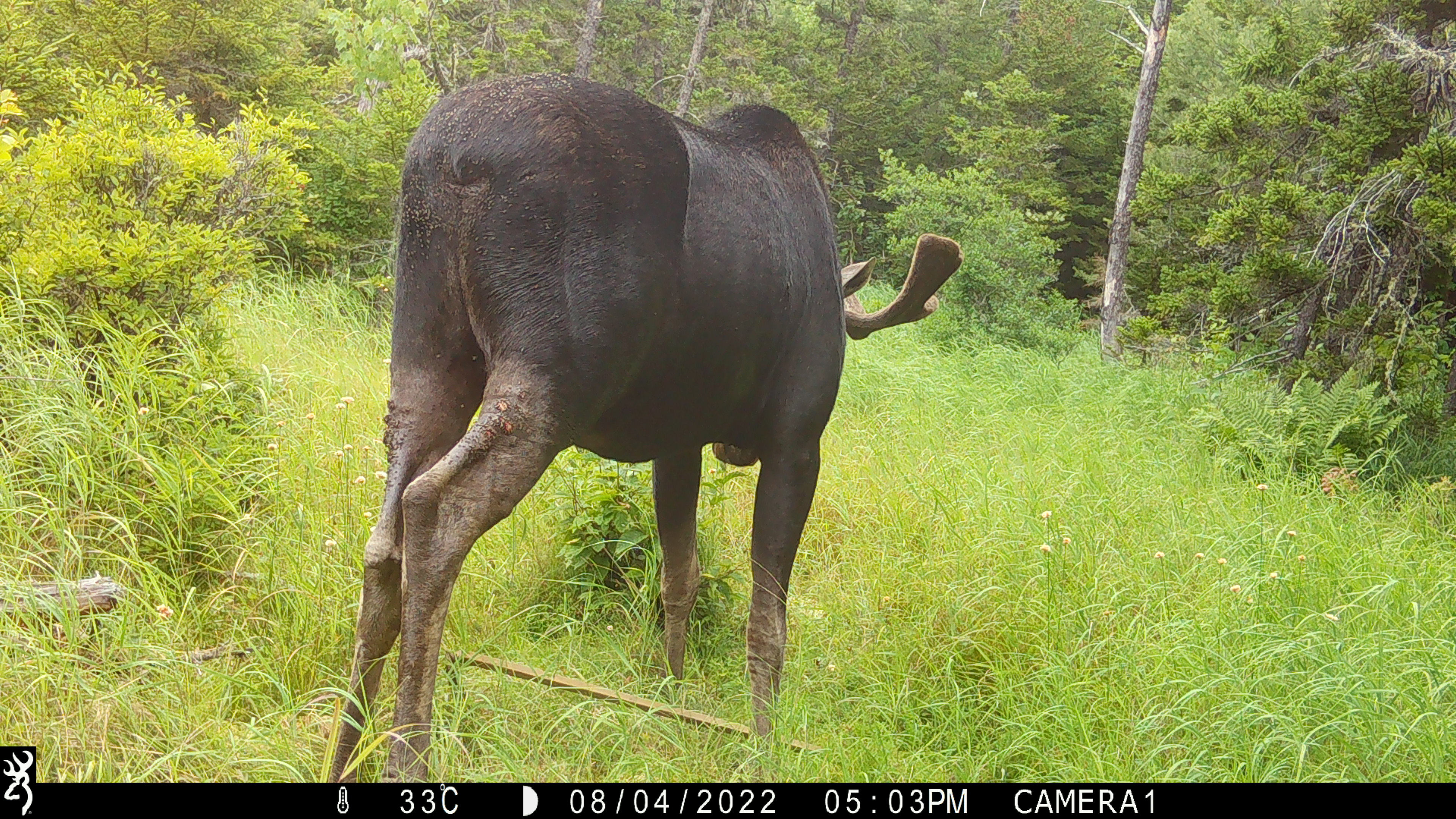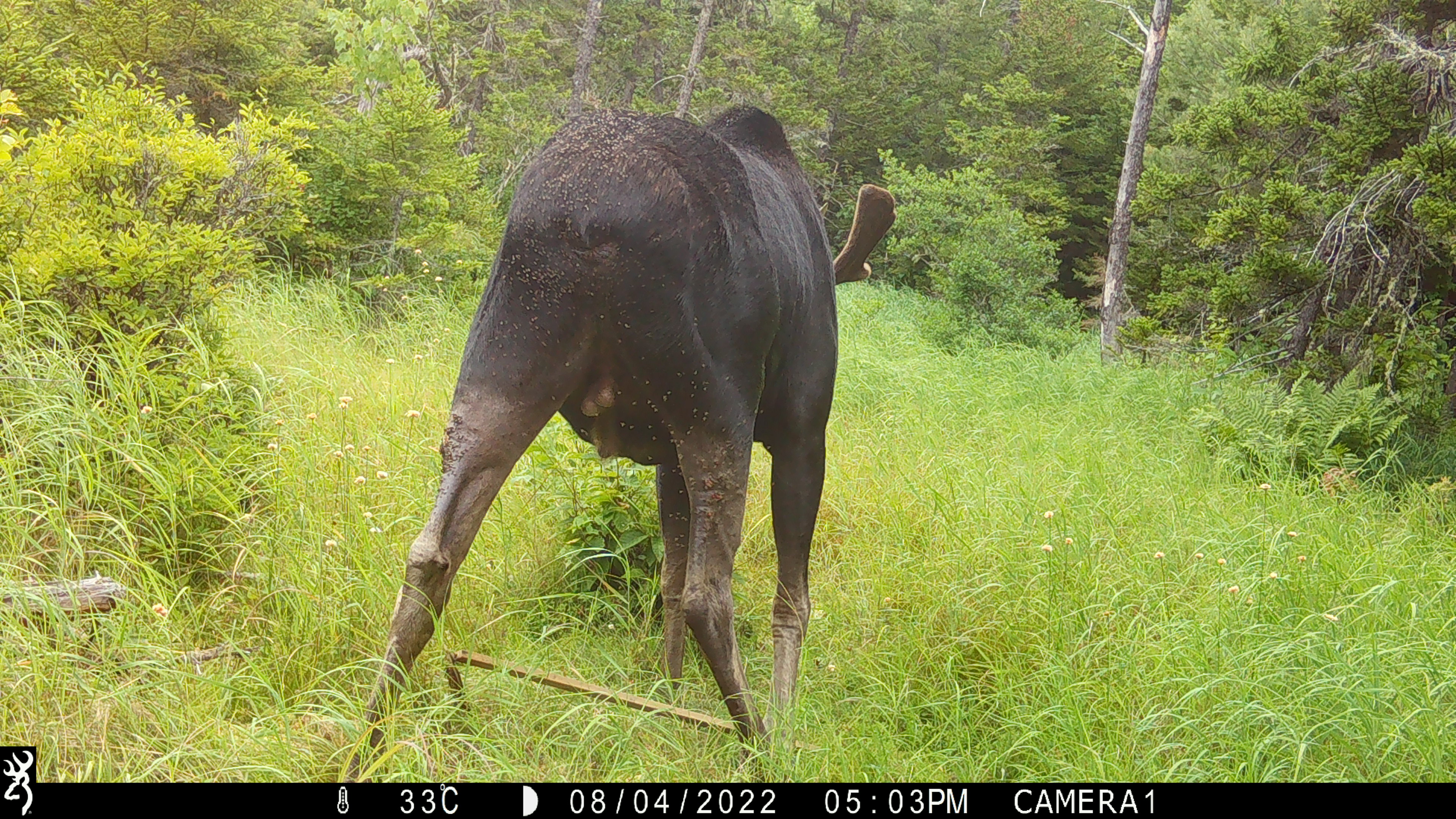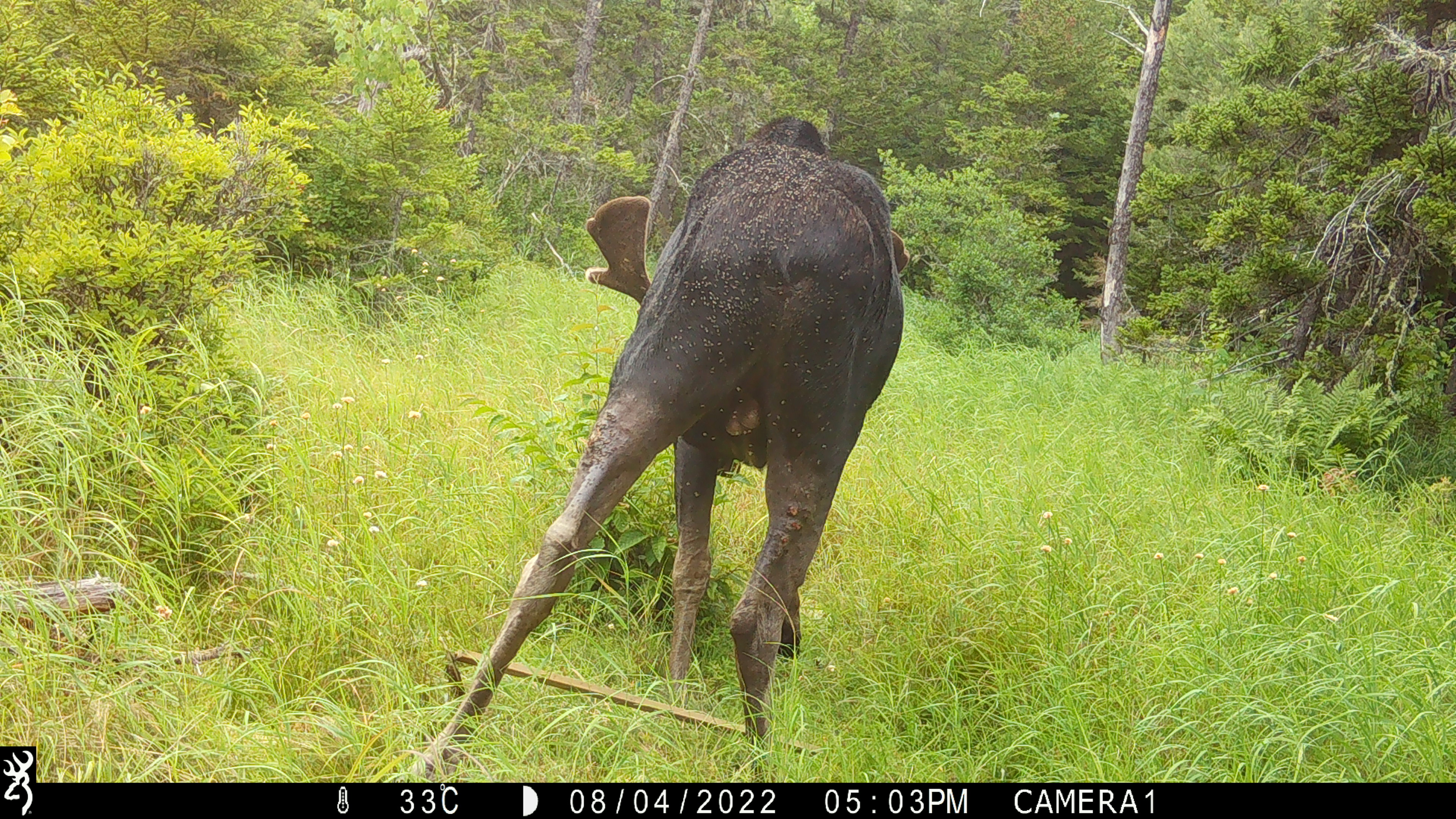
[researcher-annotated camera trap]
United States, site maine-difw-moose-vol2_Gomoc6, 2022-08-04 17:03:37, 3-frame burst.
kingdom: Animalia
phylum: Chordata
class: Mammalia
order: Artiodactyla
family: Cervidae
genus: Alces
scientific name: Alces alces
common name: moose